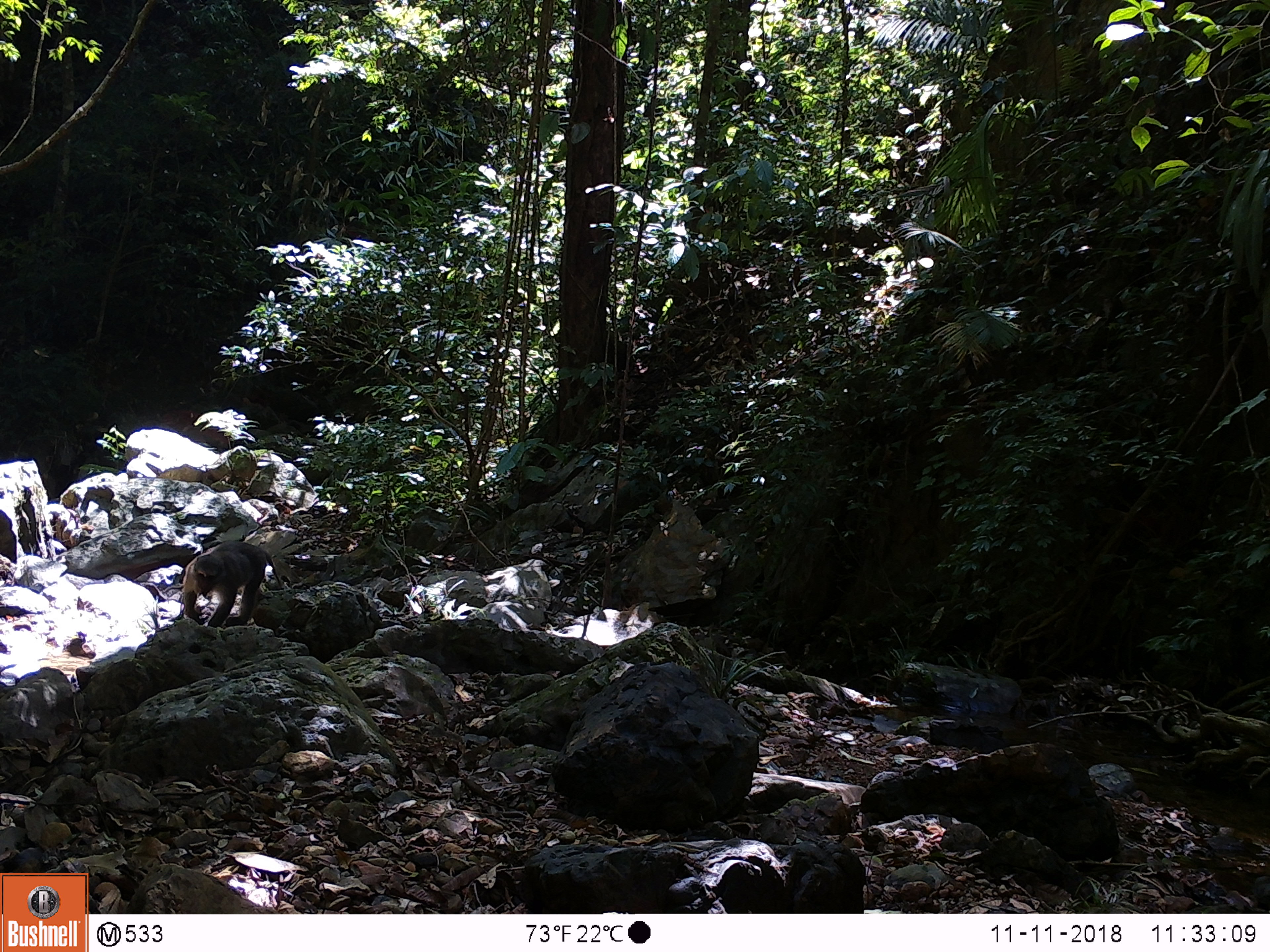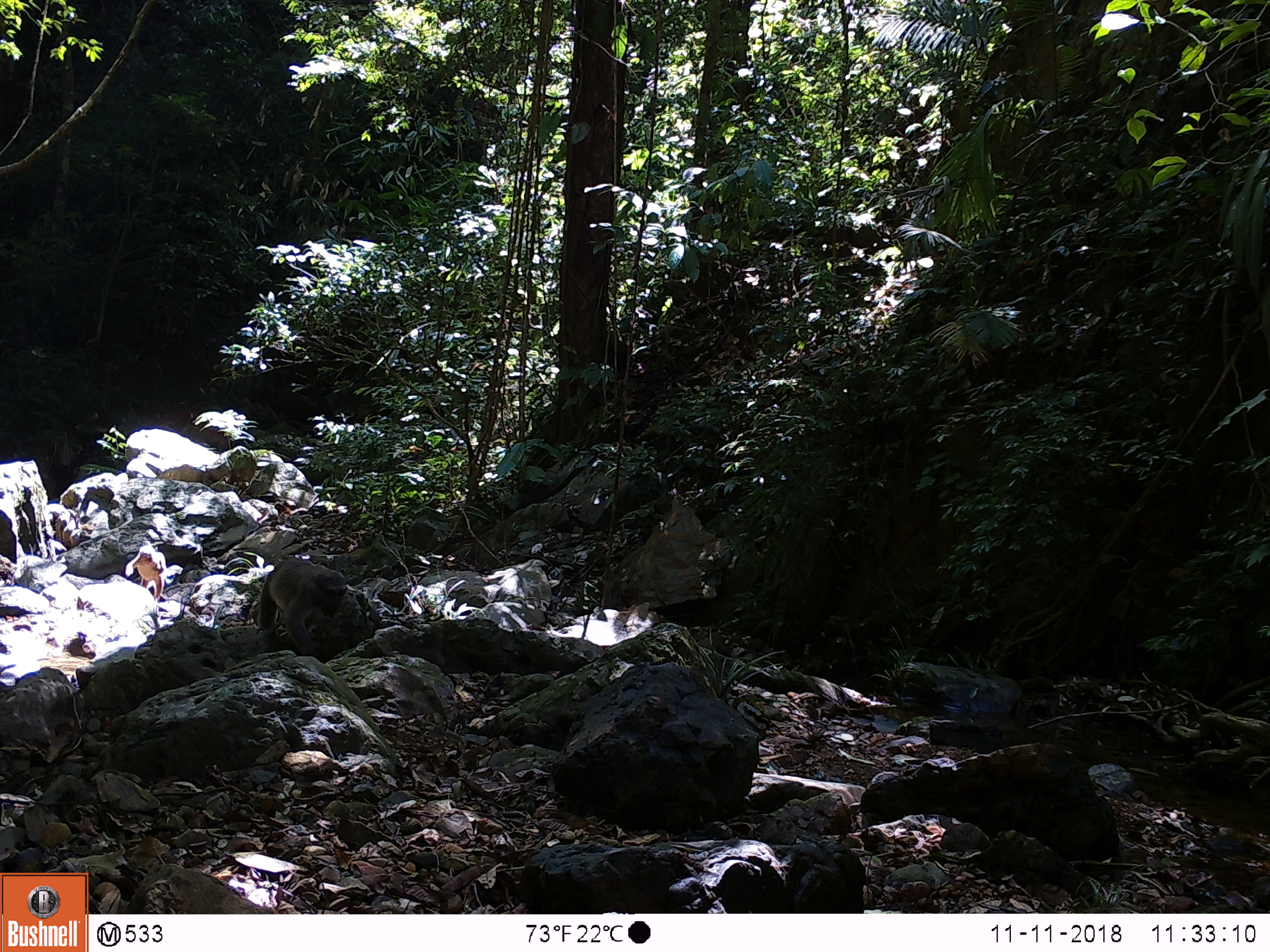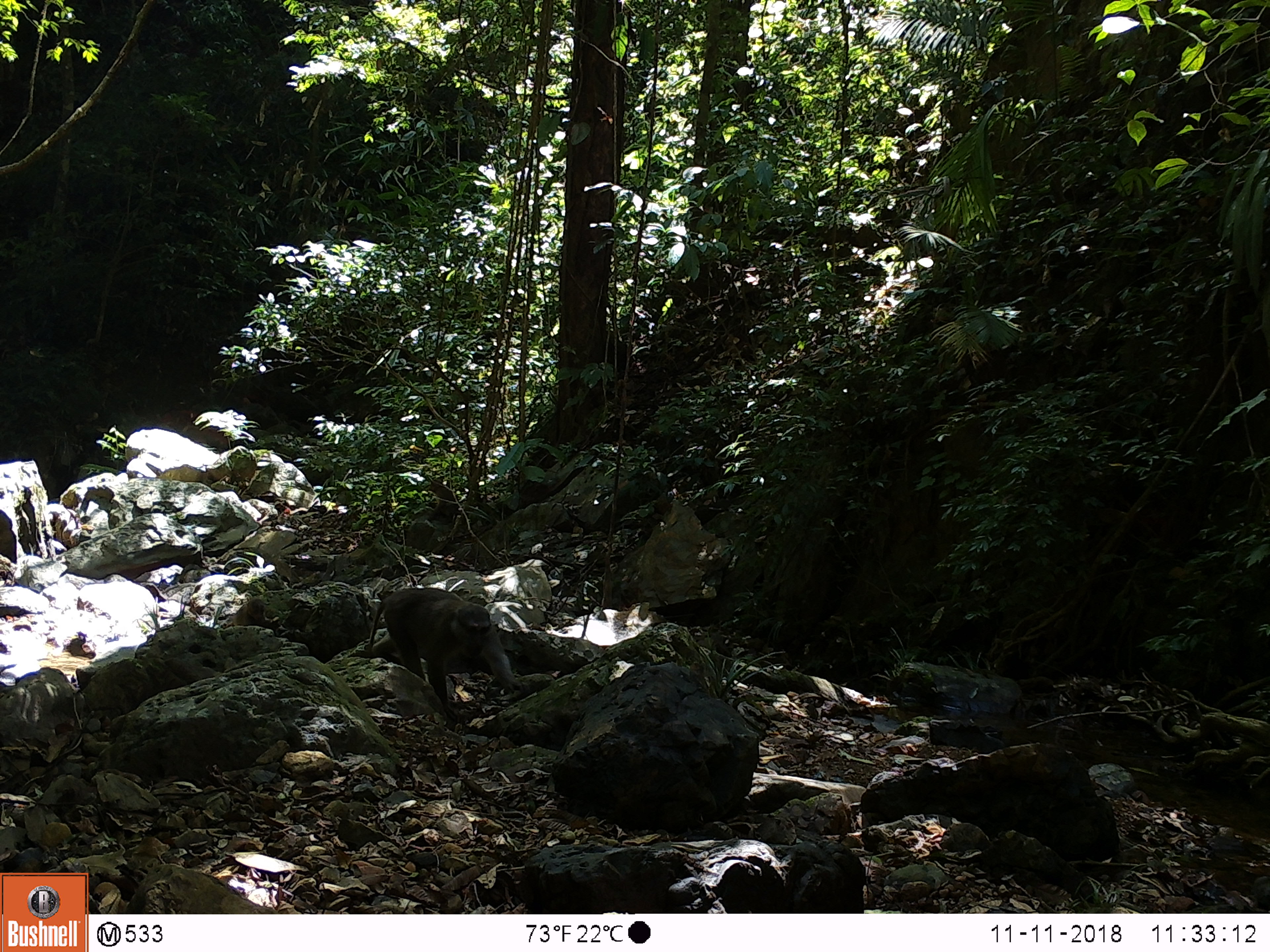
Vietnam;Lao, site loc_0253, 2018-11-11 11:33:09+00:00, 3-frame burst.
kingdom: Animalia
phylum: Chordata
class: Mammalia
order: Primates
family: Cercopithecidae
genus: Macaca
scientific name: Macaca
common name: macaques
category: assam or rhesus macaque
Assam or rhesus macaque (macaques) (Macaca). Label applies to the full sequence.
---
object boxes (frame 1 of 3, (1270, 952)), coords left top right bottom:
assam or rhesus macaque: 182 540 283 628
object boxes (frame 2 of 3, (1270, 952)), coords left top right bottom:
assam or rhesus macaque: 255 555 345 654; 125 544 166 602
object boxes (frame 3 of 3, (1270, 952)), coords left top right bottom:
assam or rhesus macaque: 368 588 521 719; 228 598 273 628